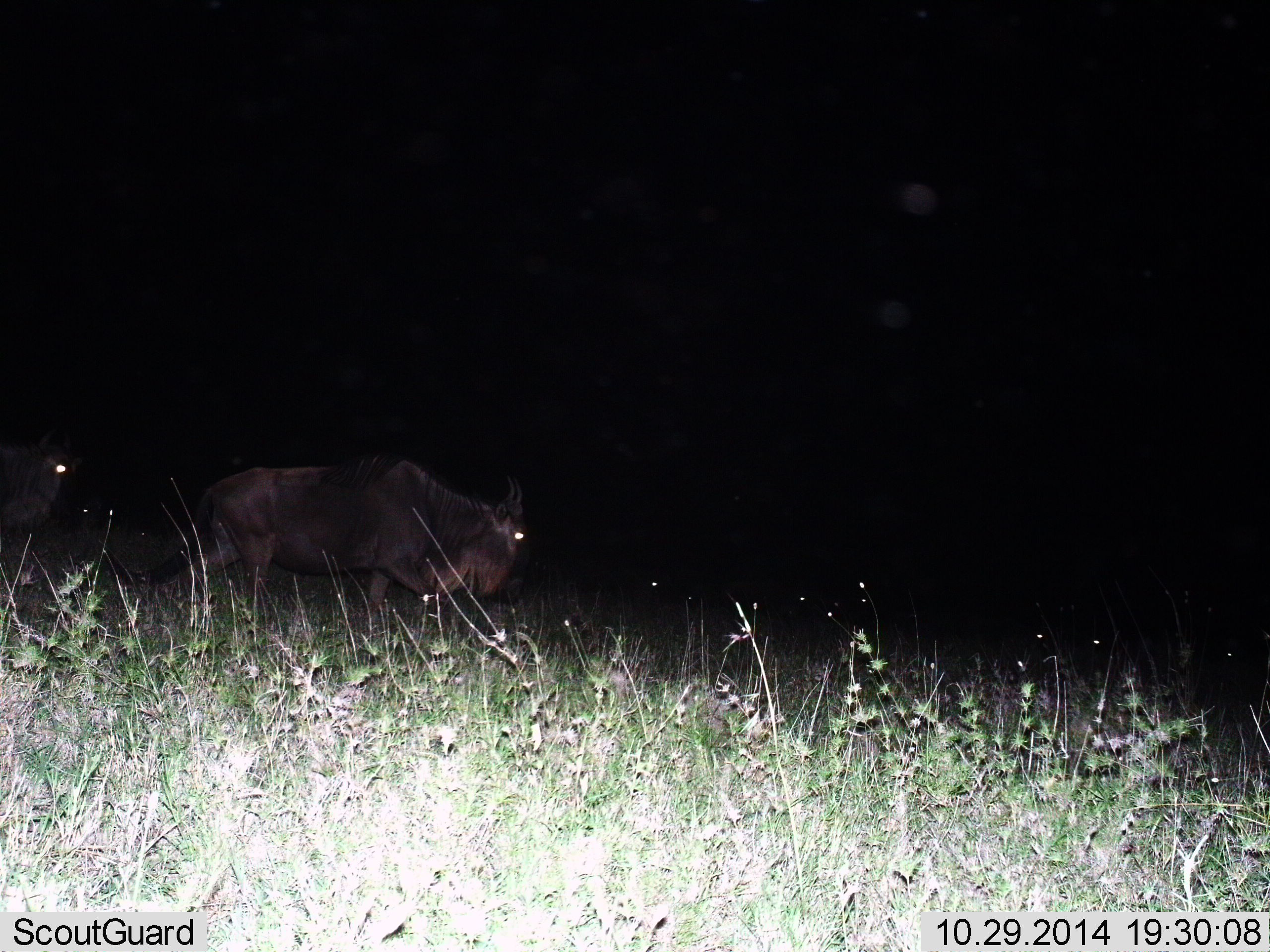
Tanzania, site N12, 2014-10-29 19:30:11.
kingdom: Animalia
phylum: Chordata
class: Mammalia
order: Artiodactyla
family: Bovidae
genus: Connochaetes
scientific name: Connochaetes taurinus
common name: blue wildebeest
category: wildebeest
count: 2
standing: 40%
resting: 0%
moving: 70%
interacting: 0%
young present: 0%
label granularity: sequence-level